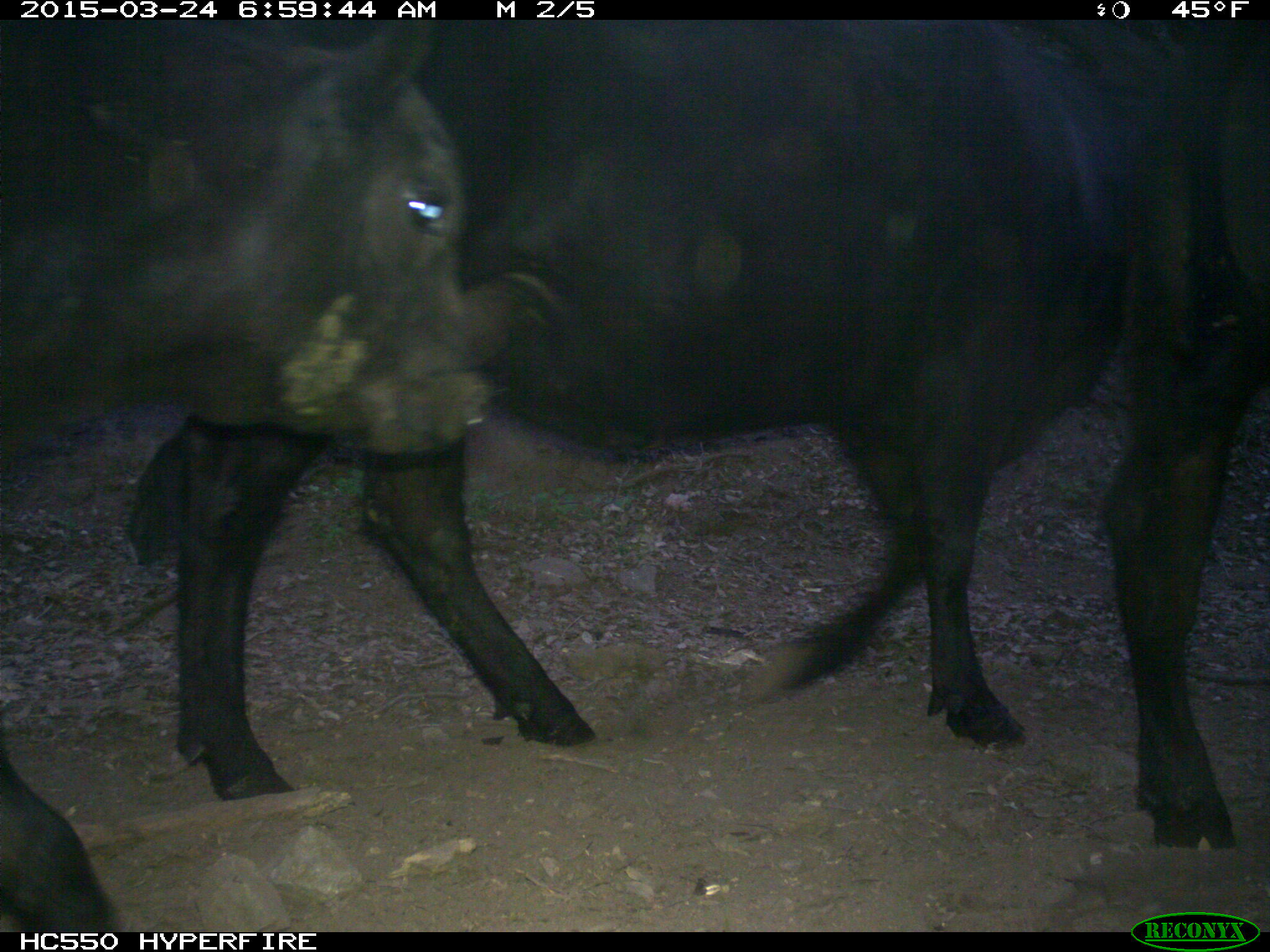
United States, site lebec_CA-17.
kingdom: Animalia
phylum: Chordata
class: Mammalia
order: Artiodactyla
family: Bovidae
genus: Bos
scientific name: Bos taurus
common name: domestic cow